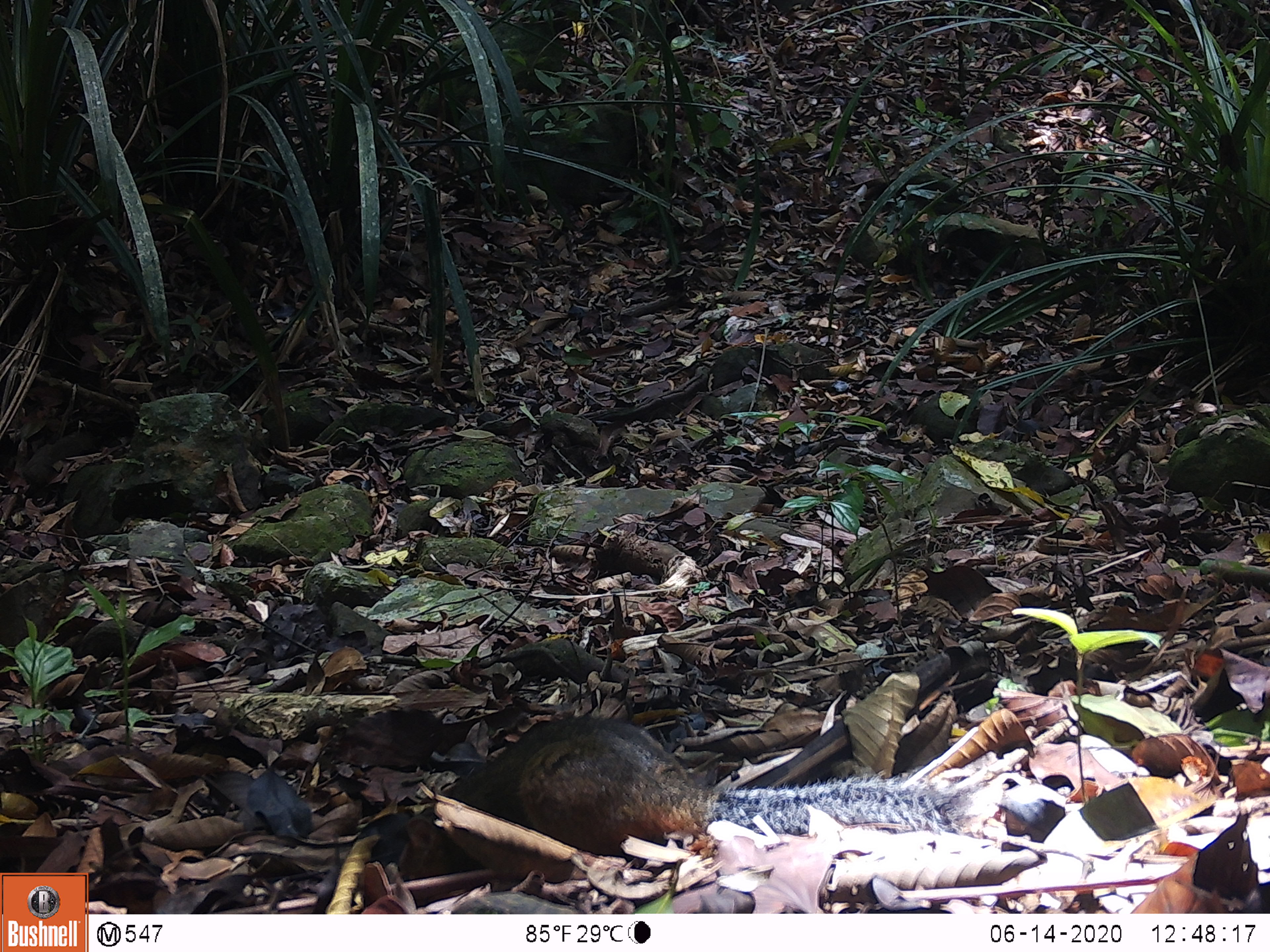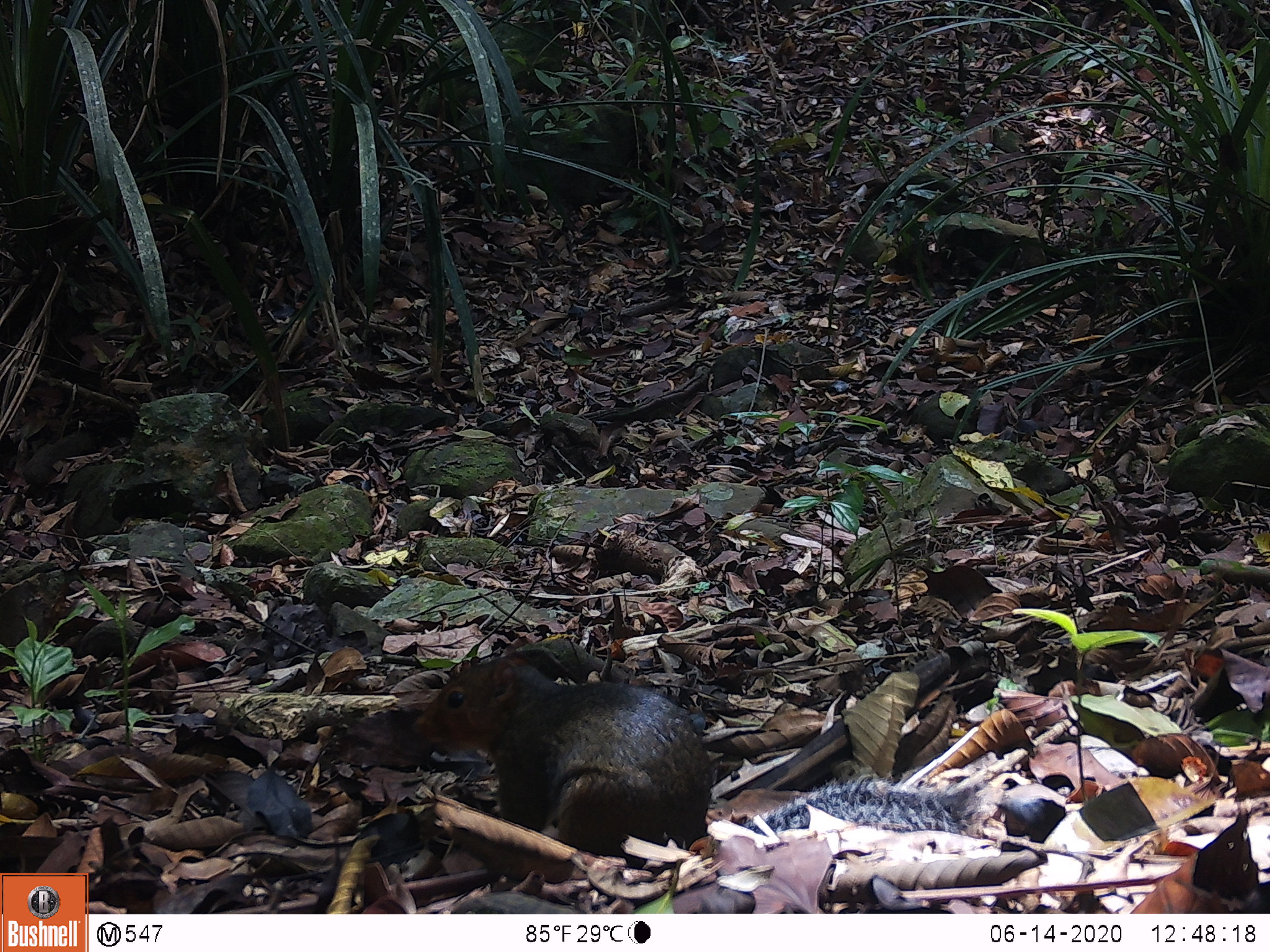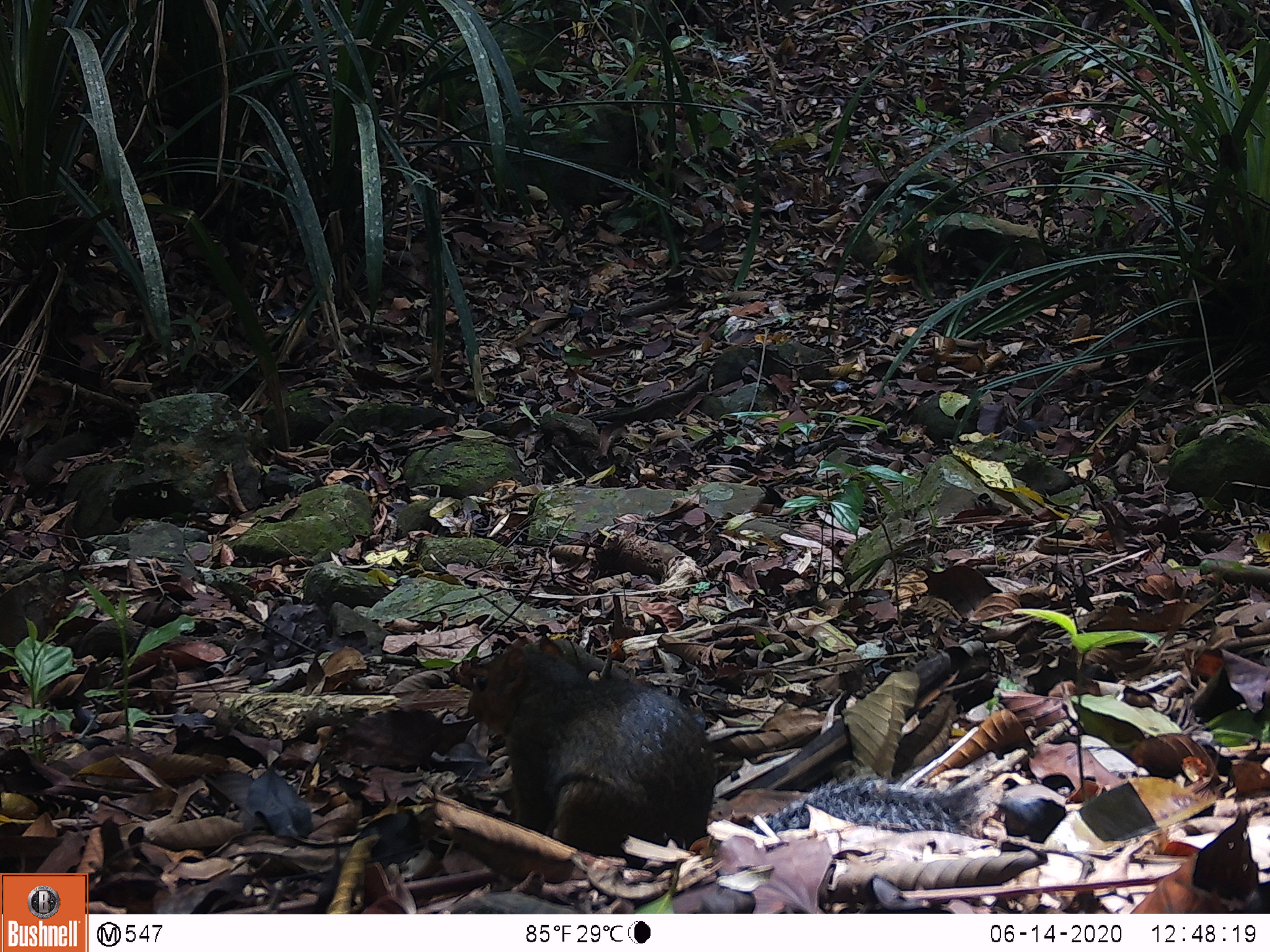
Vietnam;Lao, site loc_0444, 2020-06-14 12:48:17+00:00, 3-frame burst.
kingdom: Animalia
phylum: Chordata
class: Mammalia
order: Rodentia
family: Sciuridae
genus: Dremomys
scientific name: Dremomys rufigenis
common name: red-cheeked squirrel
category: red cheeked squirrel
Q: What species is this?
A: Red cheeked squirrel (red-cheeked squirrel) (Dremomys rufigenis).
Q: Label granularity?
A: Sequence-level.